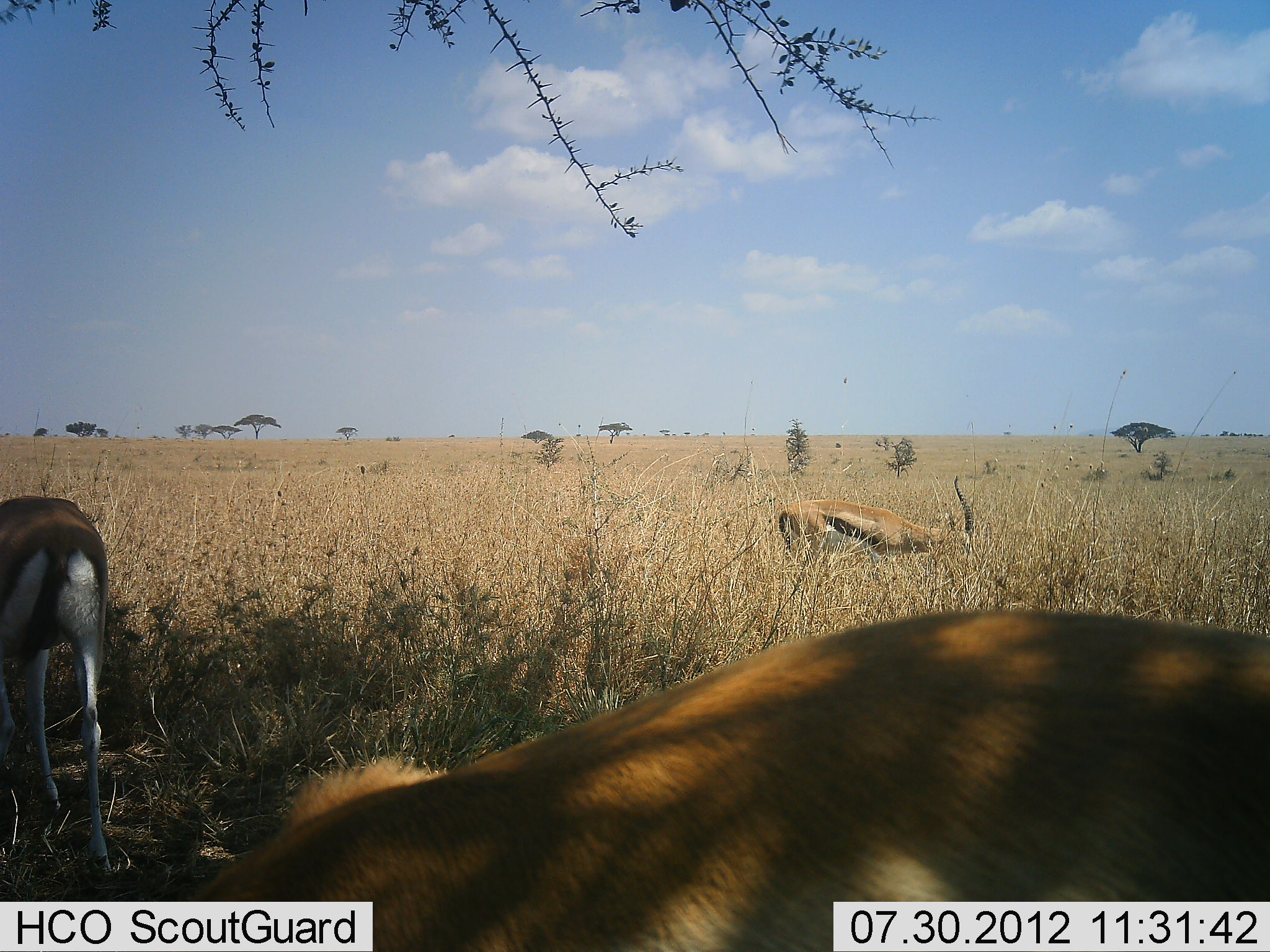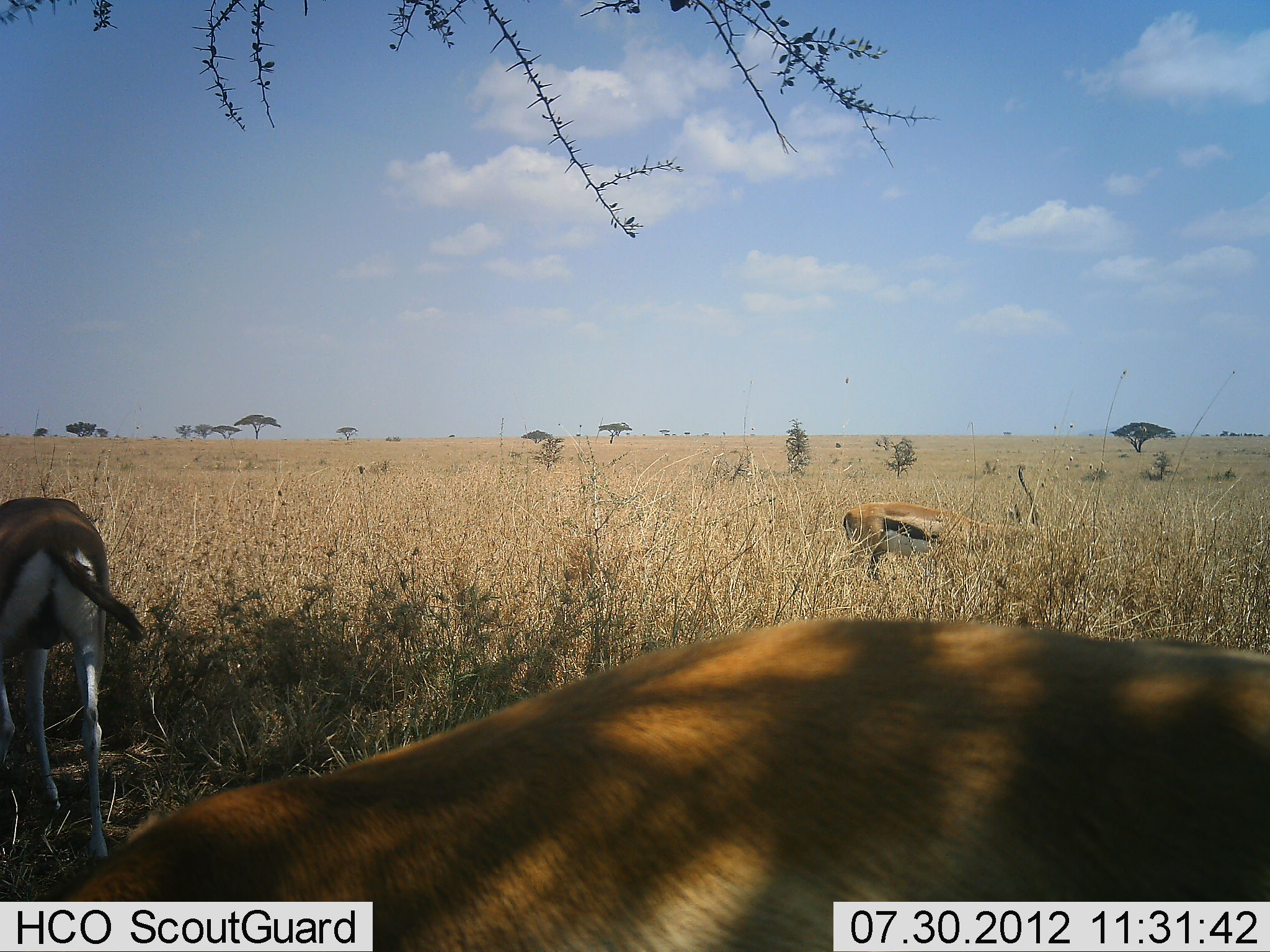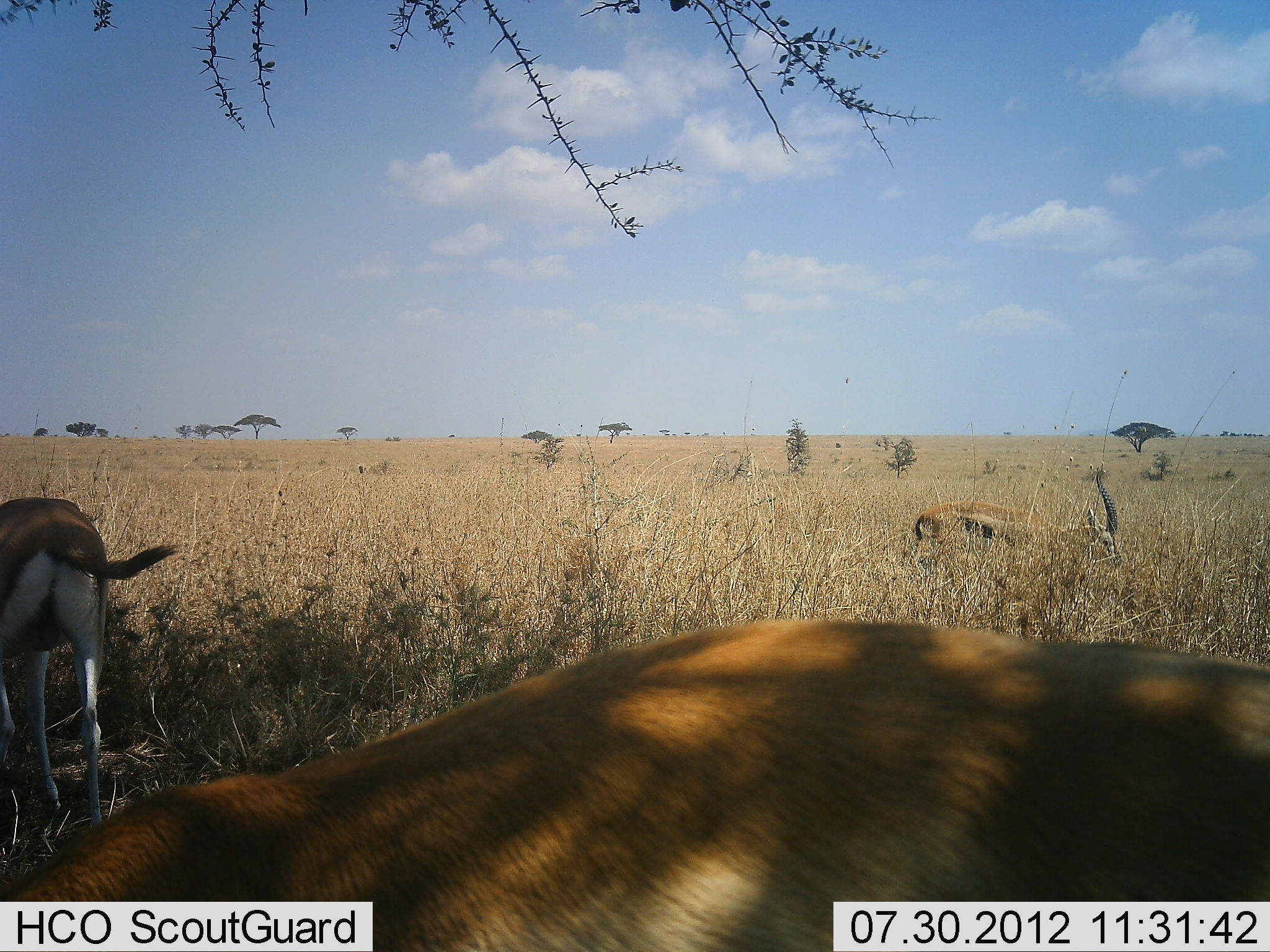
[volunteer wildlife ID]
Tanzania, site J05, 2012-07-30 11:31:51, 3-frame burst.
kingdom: Animalia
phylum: Chordata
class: Mammalia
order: Artiodactyla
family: Bovidae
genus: Eudorcas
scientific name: Eudorcas thomsonii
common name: thomson's gazelle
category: gazellethomsons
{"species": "gazellethomsons (thomson's gazelle) (Eudorcas thomsonii)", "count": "3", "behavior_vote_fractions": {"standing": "30%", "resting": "0%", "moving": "50%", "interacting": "0%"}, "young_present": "0%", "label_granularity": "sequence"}